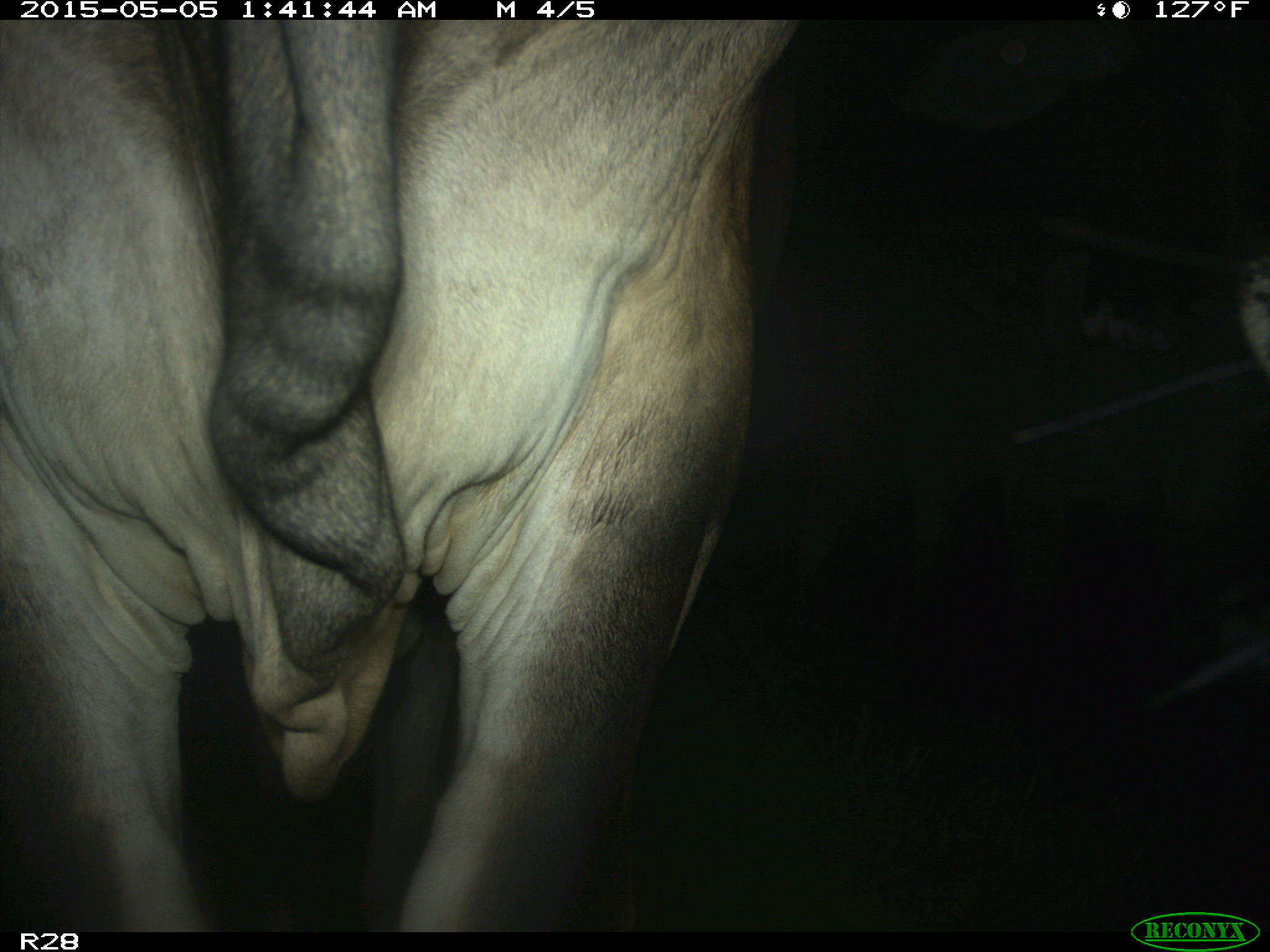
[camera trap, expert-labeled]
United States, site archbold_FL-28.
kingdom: Animalia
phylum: Chordata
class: Mammalia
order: Artiodactyla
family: Bovidae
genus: Bos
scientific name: Bos taurus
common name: domestic cow